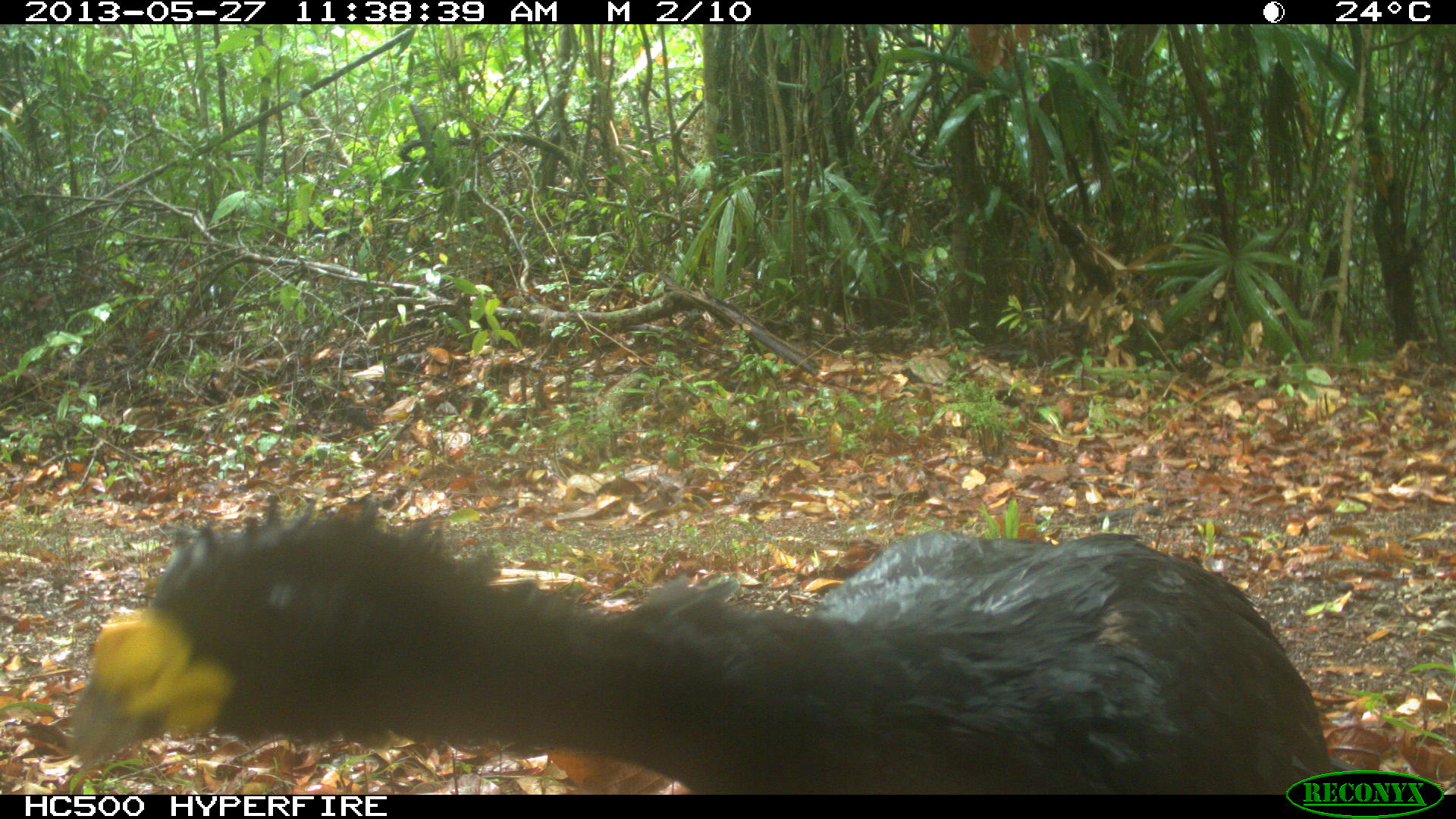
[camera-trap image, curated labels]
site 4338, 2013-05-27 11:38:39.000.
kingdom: Animalia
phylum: Chordata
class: Aves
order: Galliformes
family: Cracidae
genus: Crax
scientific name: Crax rubra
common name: great curassow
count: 1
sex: male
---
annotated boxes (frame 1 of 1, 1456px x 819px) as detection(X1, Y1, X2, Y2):
crax rubra: detection(67, 488, 1359, 791)